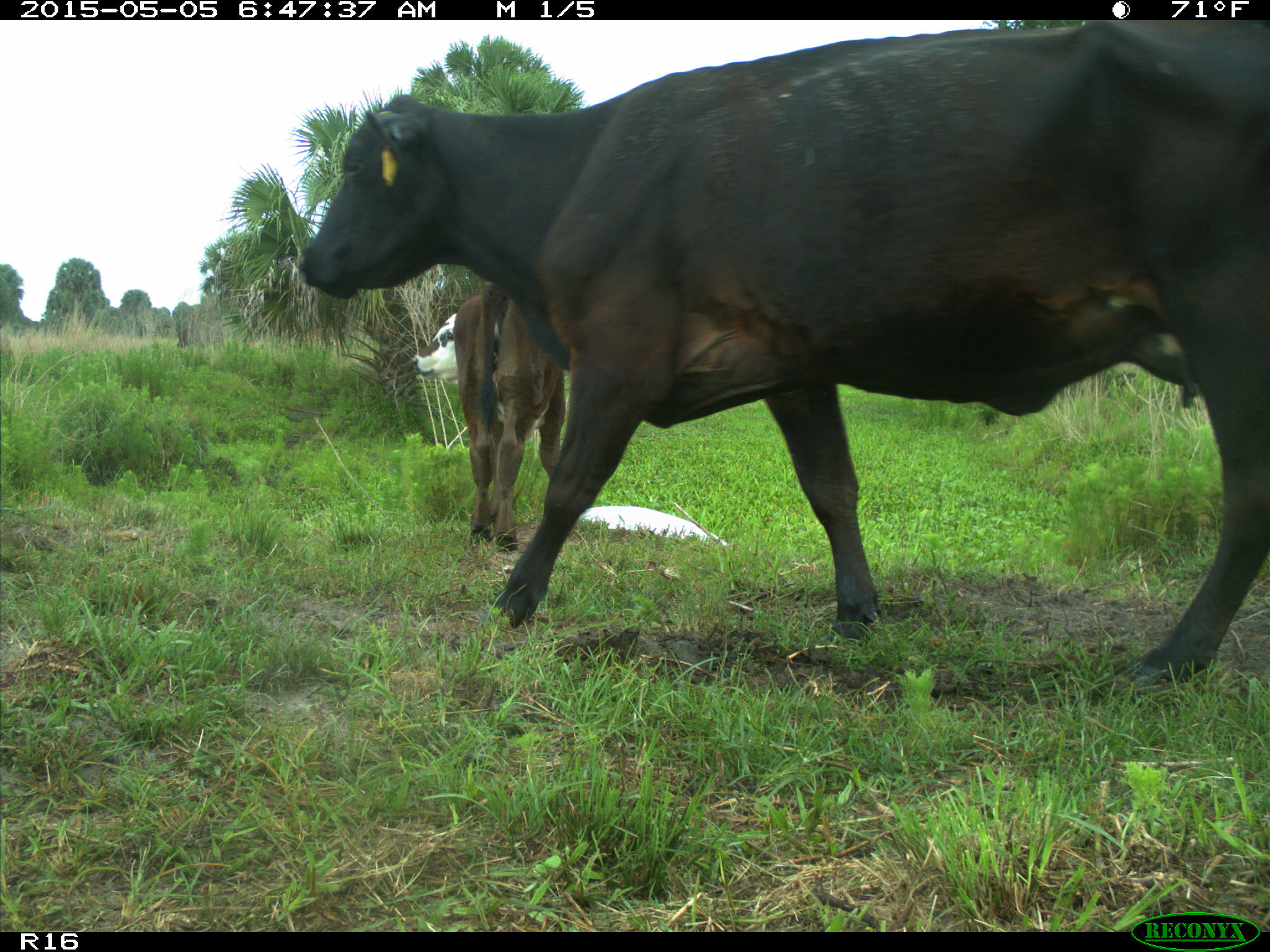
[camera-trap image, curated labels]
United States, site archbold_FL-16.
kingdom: Animalia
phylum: Chordata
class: Mammalia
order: Artiodactyla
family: Bovidae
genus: Bos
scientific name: Bos taurus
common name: domestic cow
Bos taurus (domestic cow).